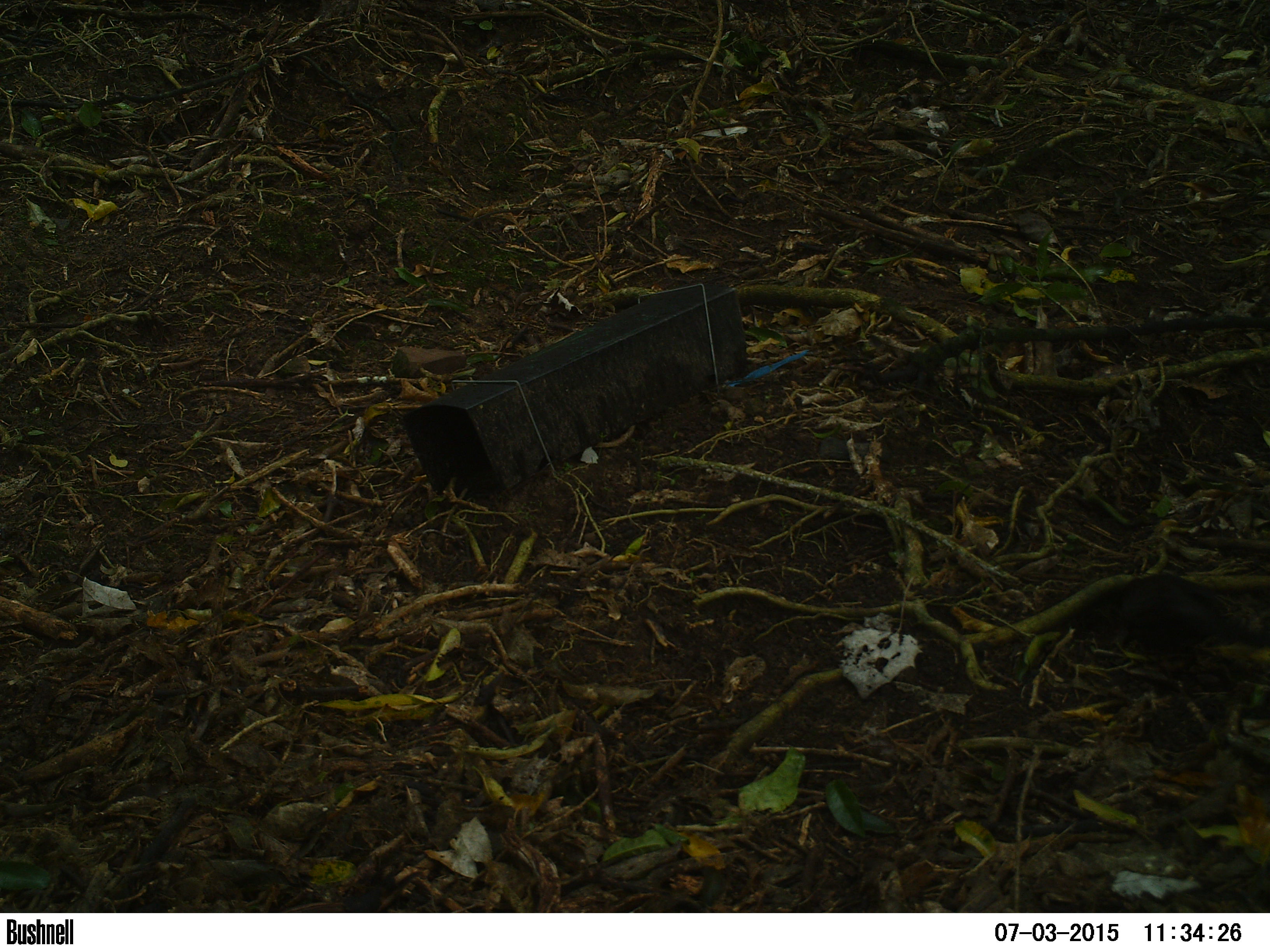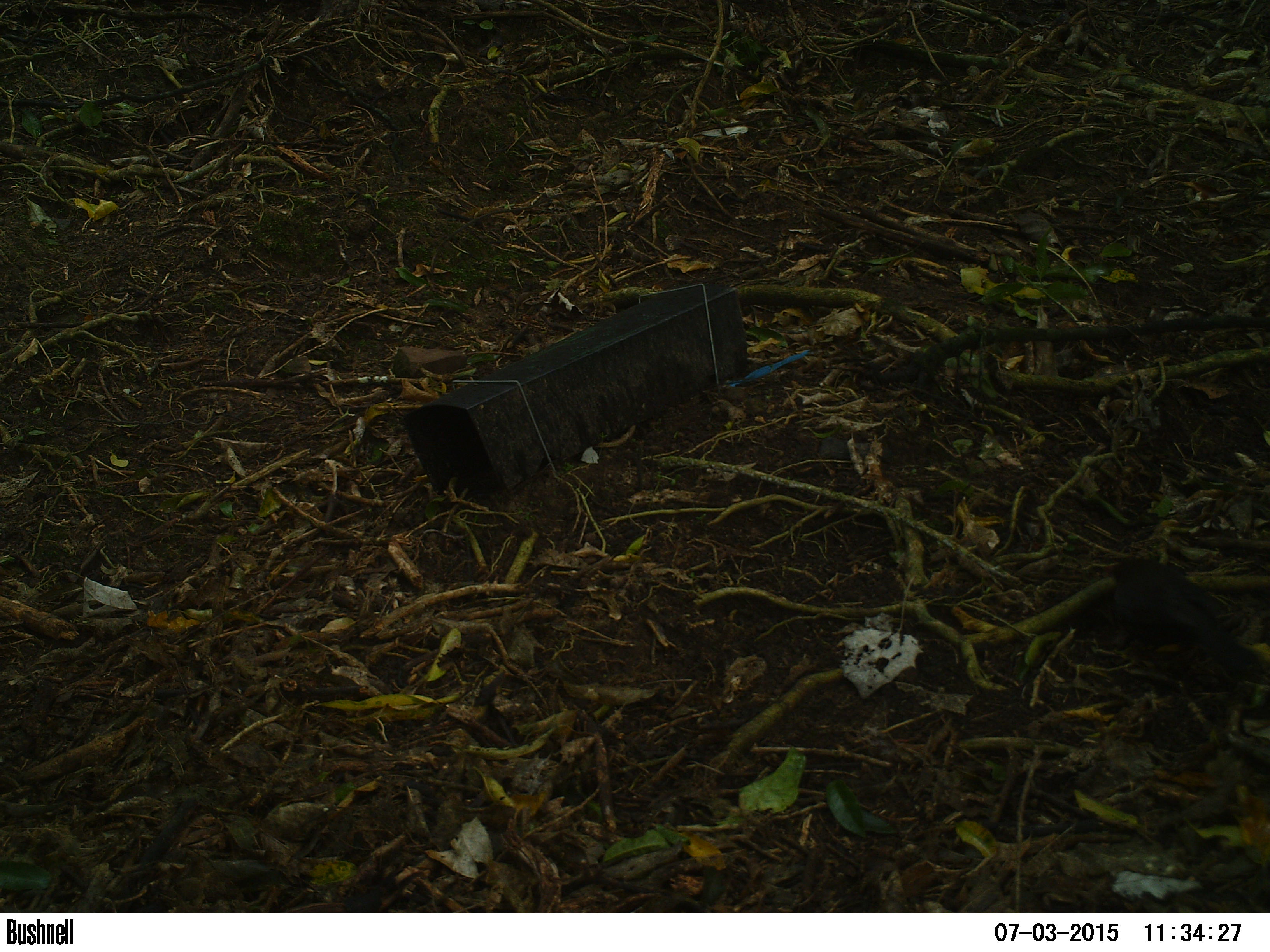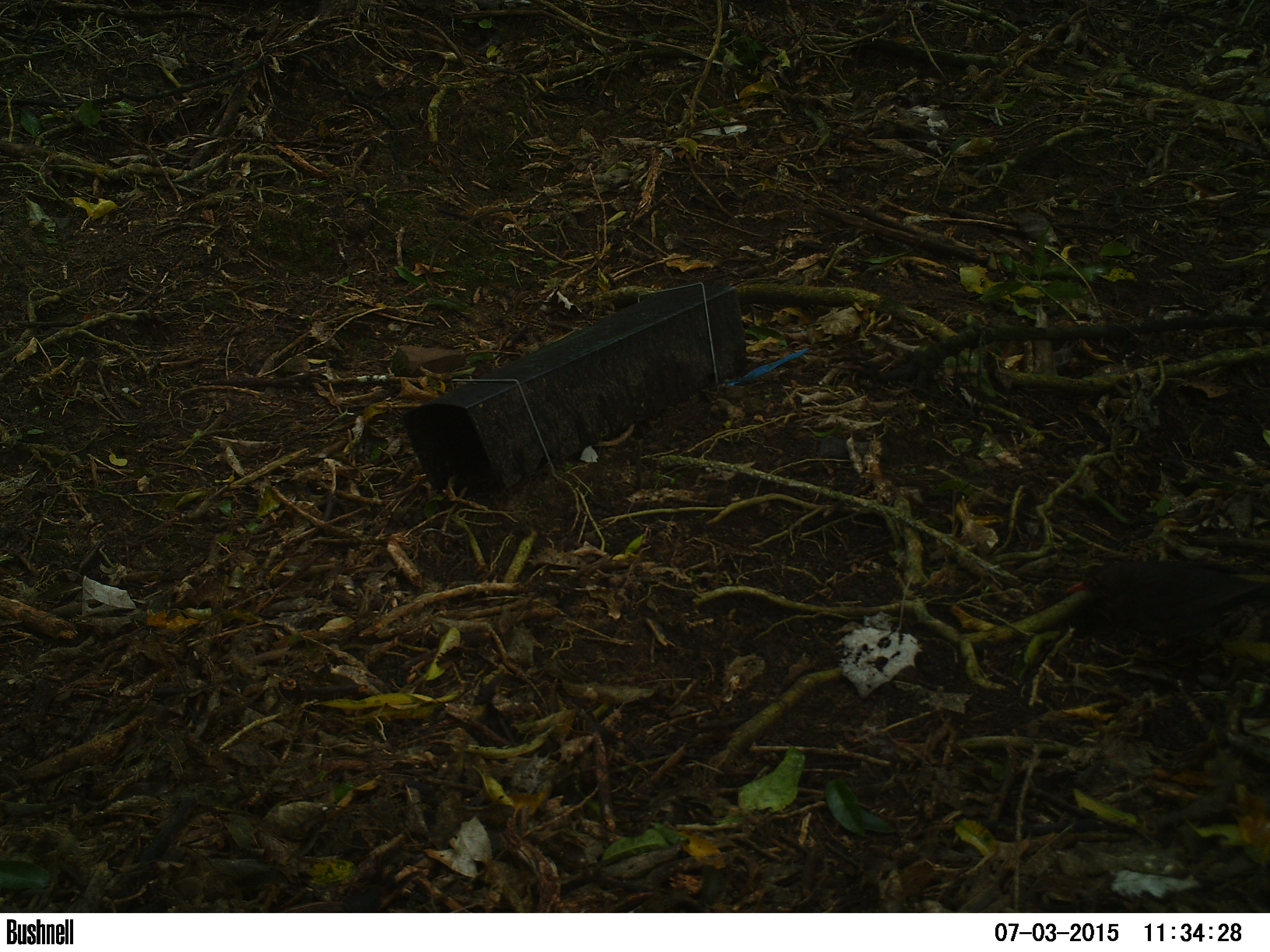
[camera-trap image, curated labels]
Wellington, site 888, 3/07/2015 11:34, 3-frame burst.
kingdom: Animalia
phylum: Chordata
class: Aves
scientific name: Aves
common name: bird